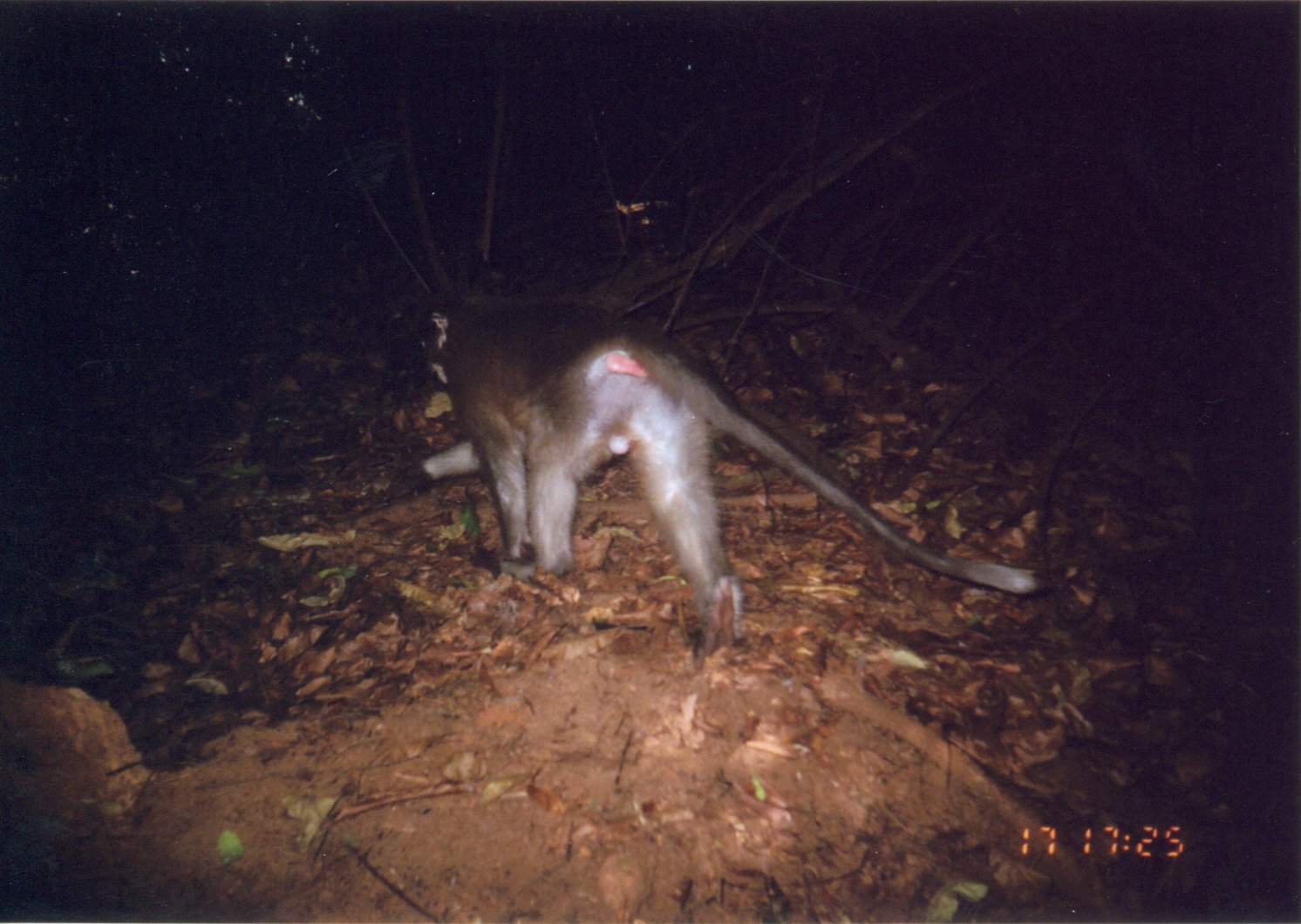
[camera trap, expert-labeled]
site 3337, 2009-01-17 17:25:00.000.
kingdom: Animalia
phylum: Chordata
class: Mammalia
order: Primates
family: Cercopithecidae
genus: Cercocebus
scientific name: Cercocebus sanjei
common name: sanje mangabey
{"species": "Cercocebus sanjei (sanje mangabey)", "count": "1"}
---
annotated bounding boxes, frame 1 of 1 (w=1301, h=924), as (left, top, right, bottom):
cercocebus sanjei: (413, 292, 1039, 672)